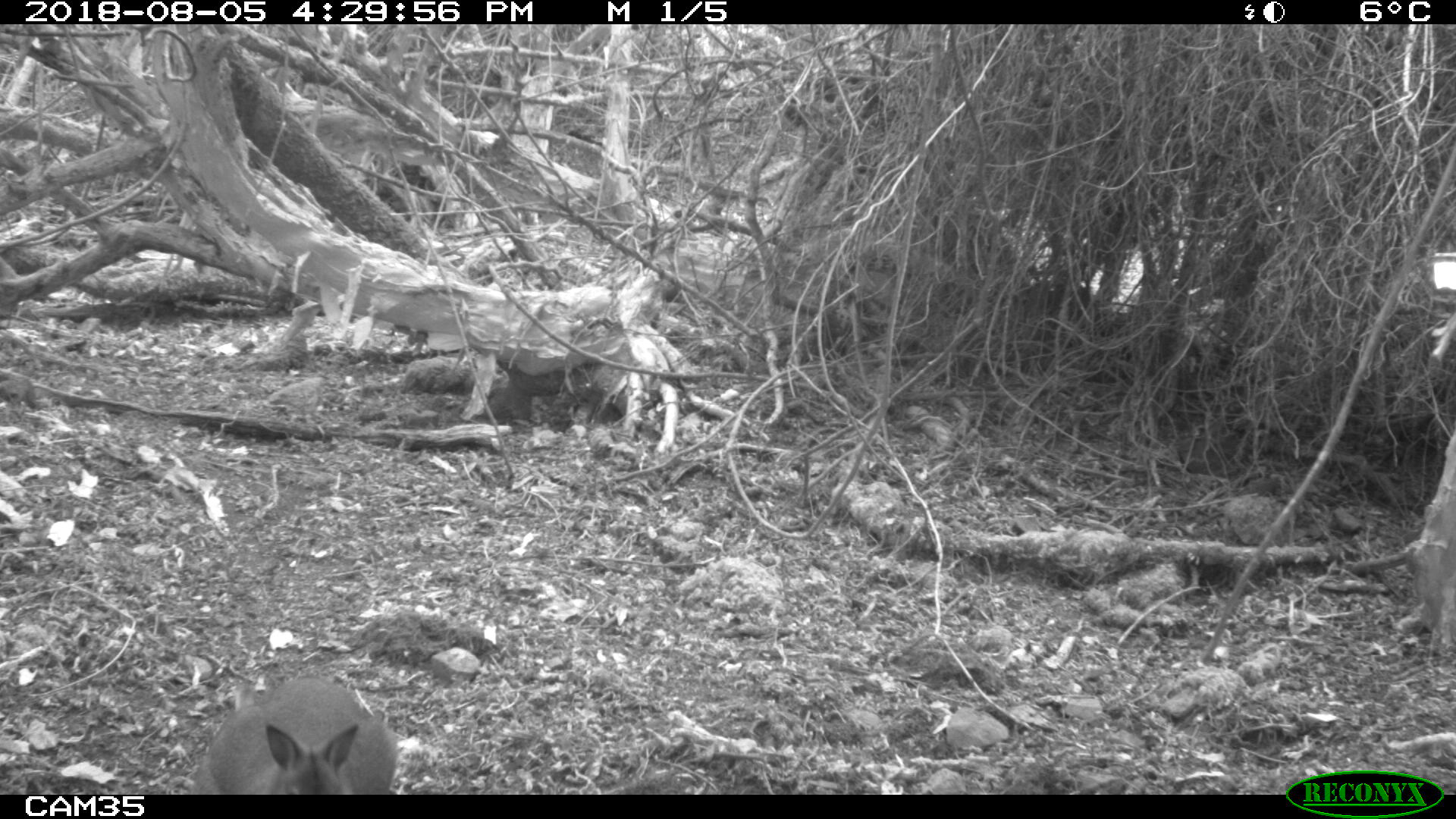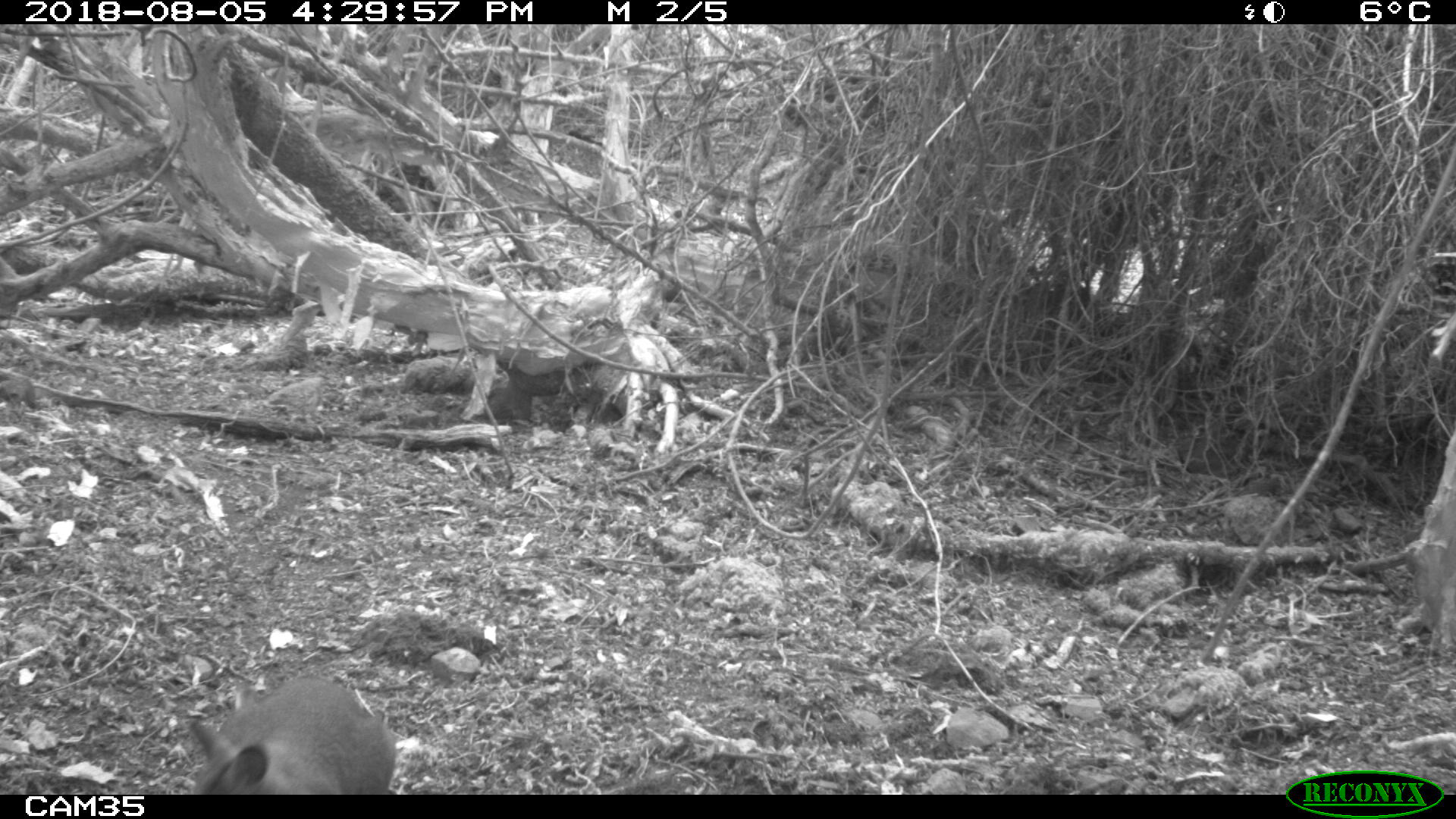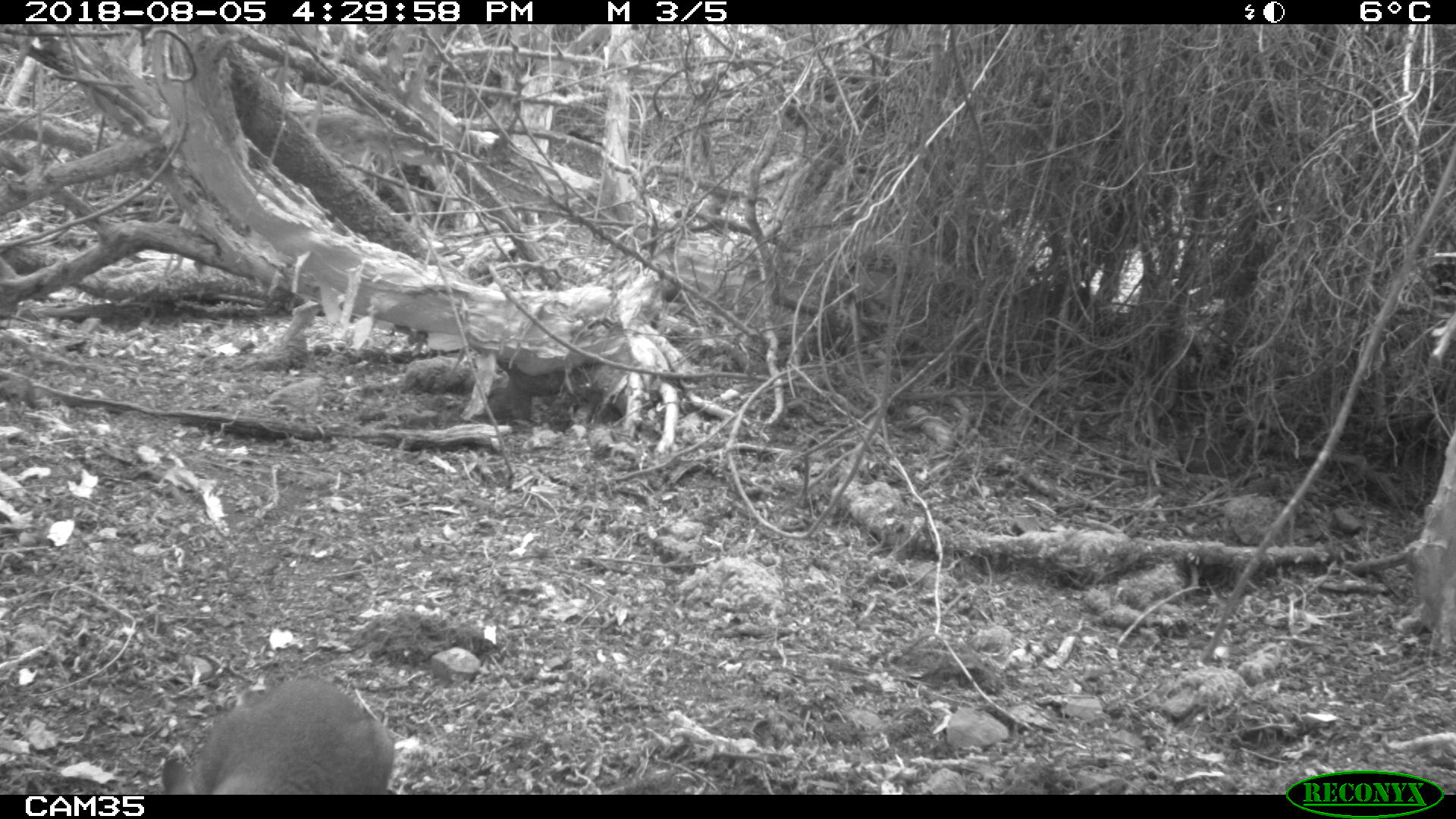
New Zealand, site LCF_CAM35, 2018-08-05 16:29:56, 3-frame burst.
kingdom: Animalia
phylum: Chordata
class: Mammalia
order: Diprotodontia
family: Macropodidae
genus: Notamacropus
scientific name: Notamacropus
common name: wallaby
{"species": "wallaby (Notamacropus)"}